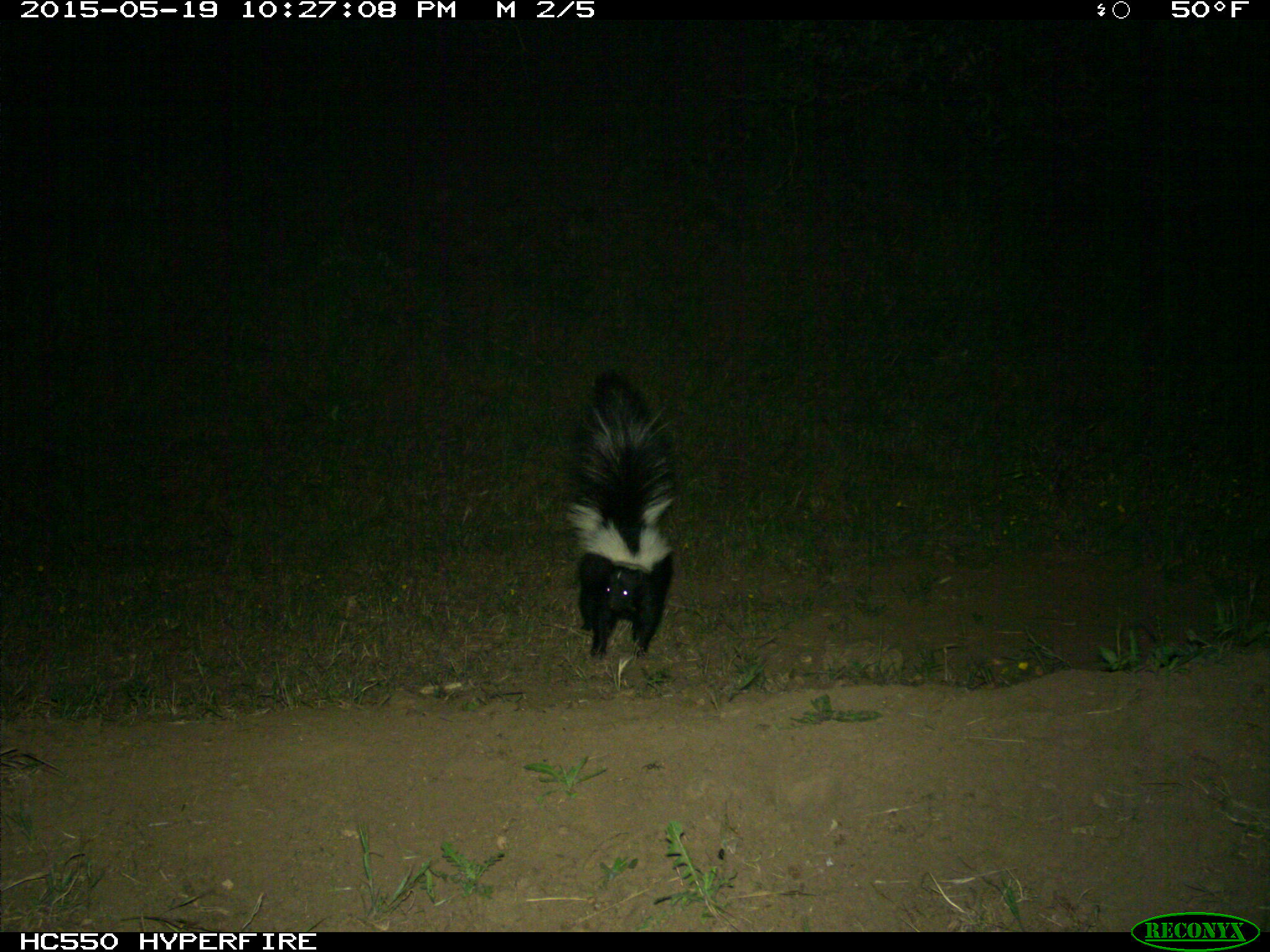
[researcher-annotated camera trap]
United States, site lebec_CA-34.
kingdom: Animalia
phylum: Chordata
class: Mammalia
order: Carnivora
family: Mephitidae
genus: Mephitis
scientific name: Mephitis mephitis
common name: striped skunk